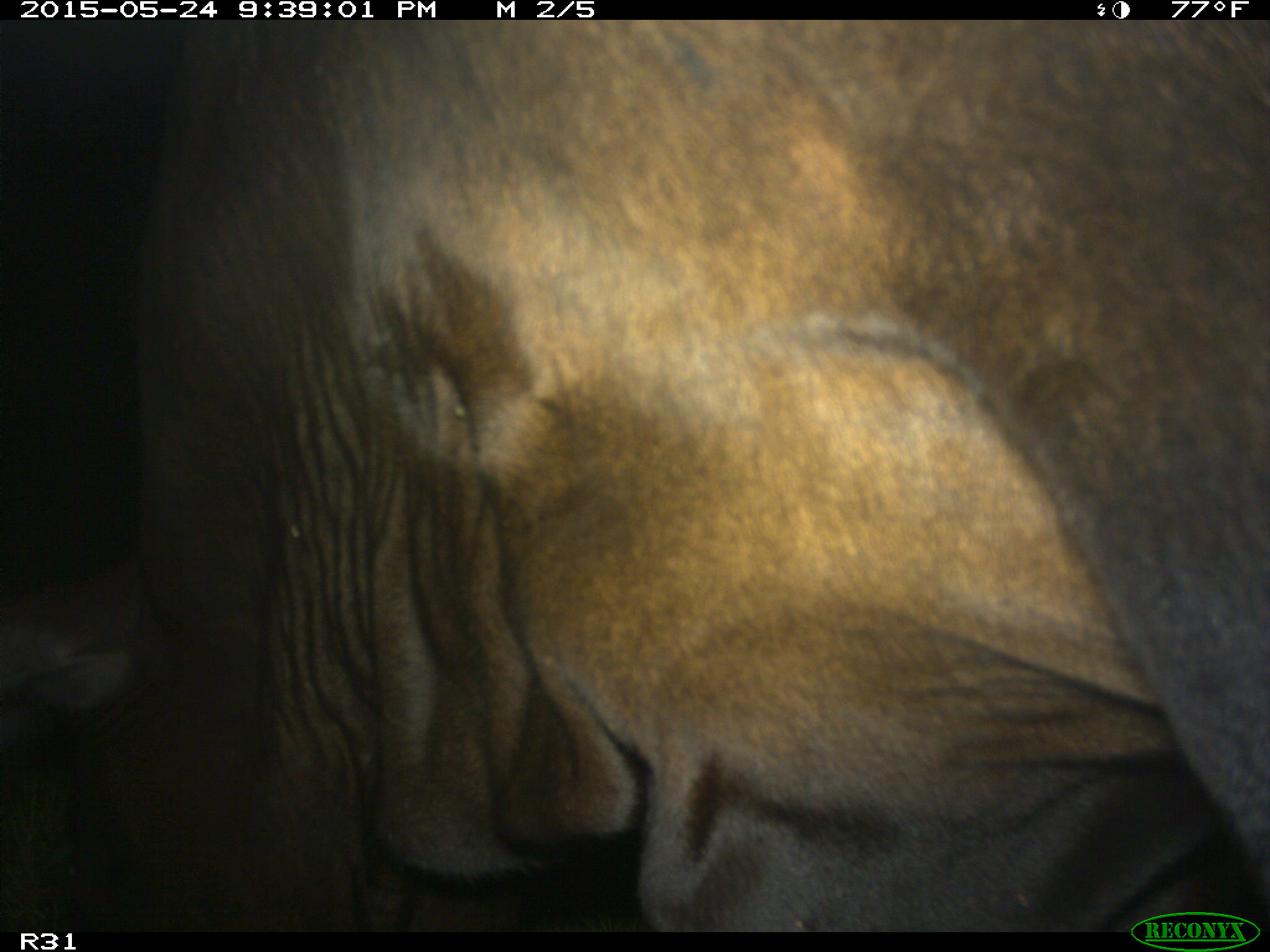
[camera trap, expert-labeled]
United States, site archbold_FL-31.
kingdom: Animalia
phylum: Chordata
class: Mammalia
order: Artiodactyla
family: Bovidae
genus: Bos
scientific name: Bos taurus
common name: domestic cow